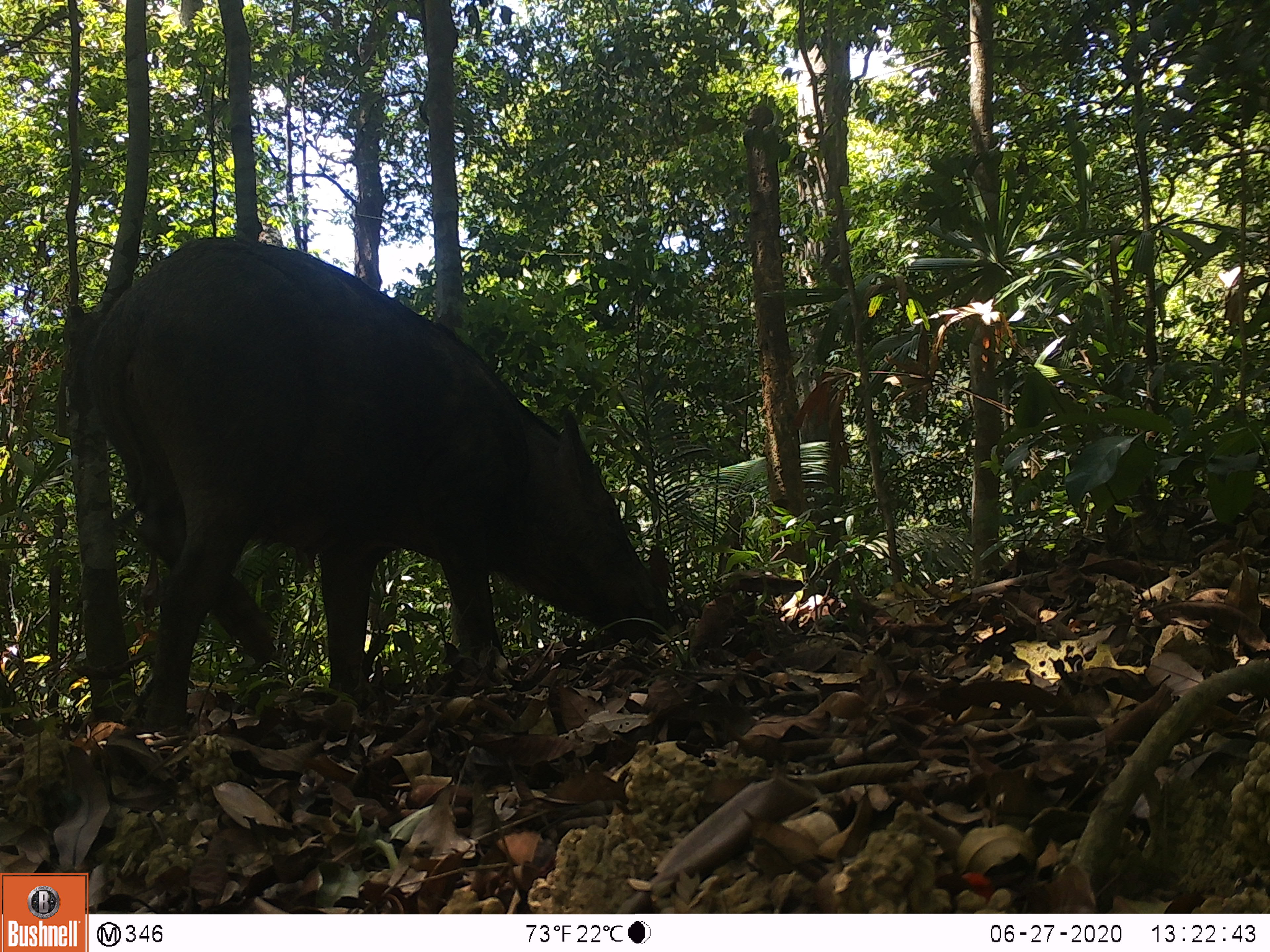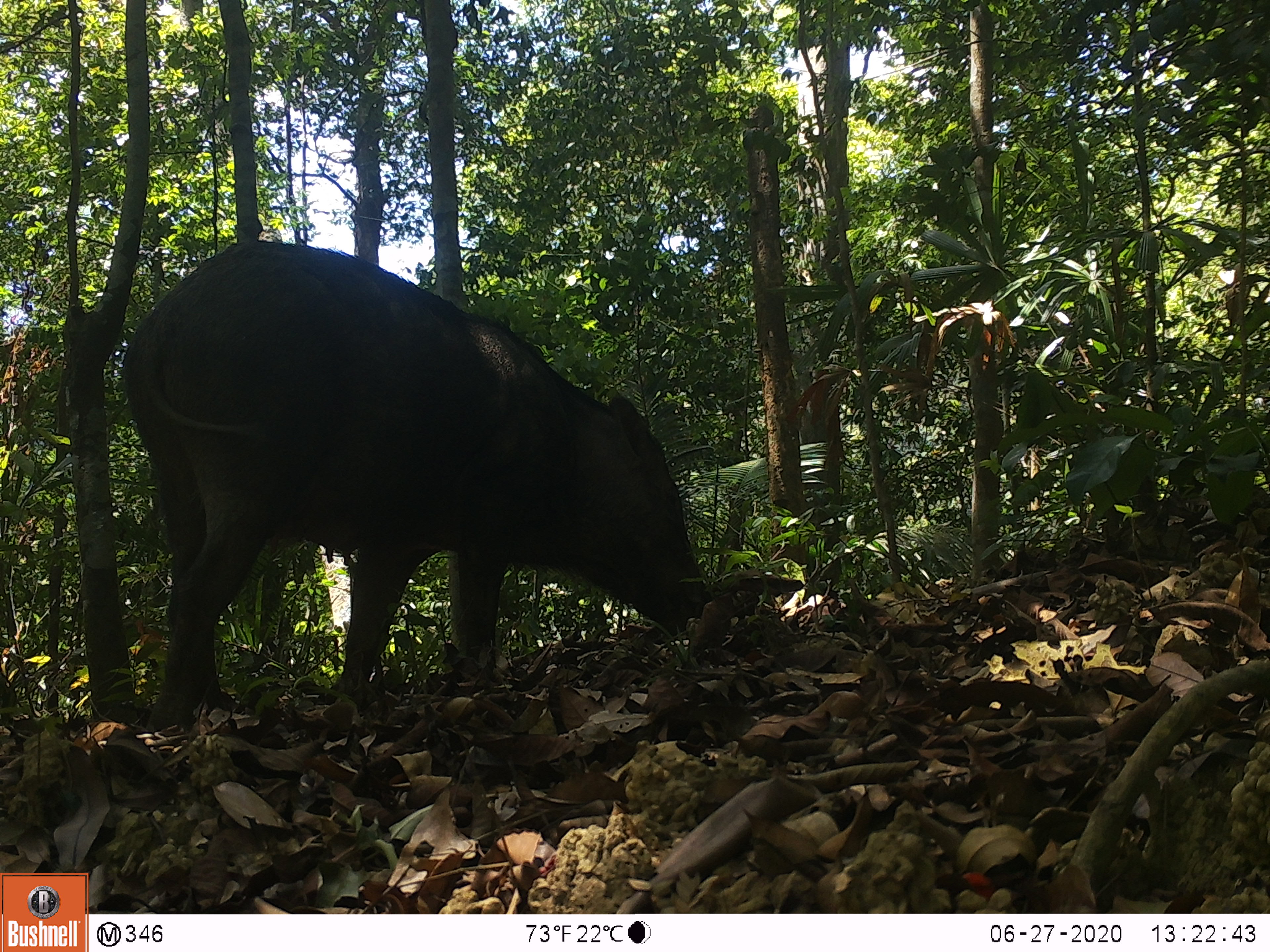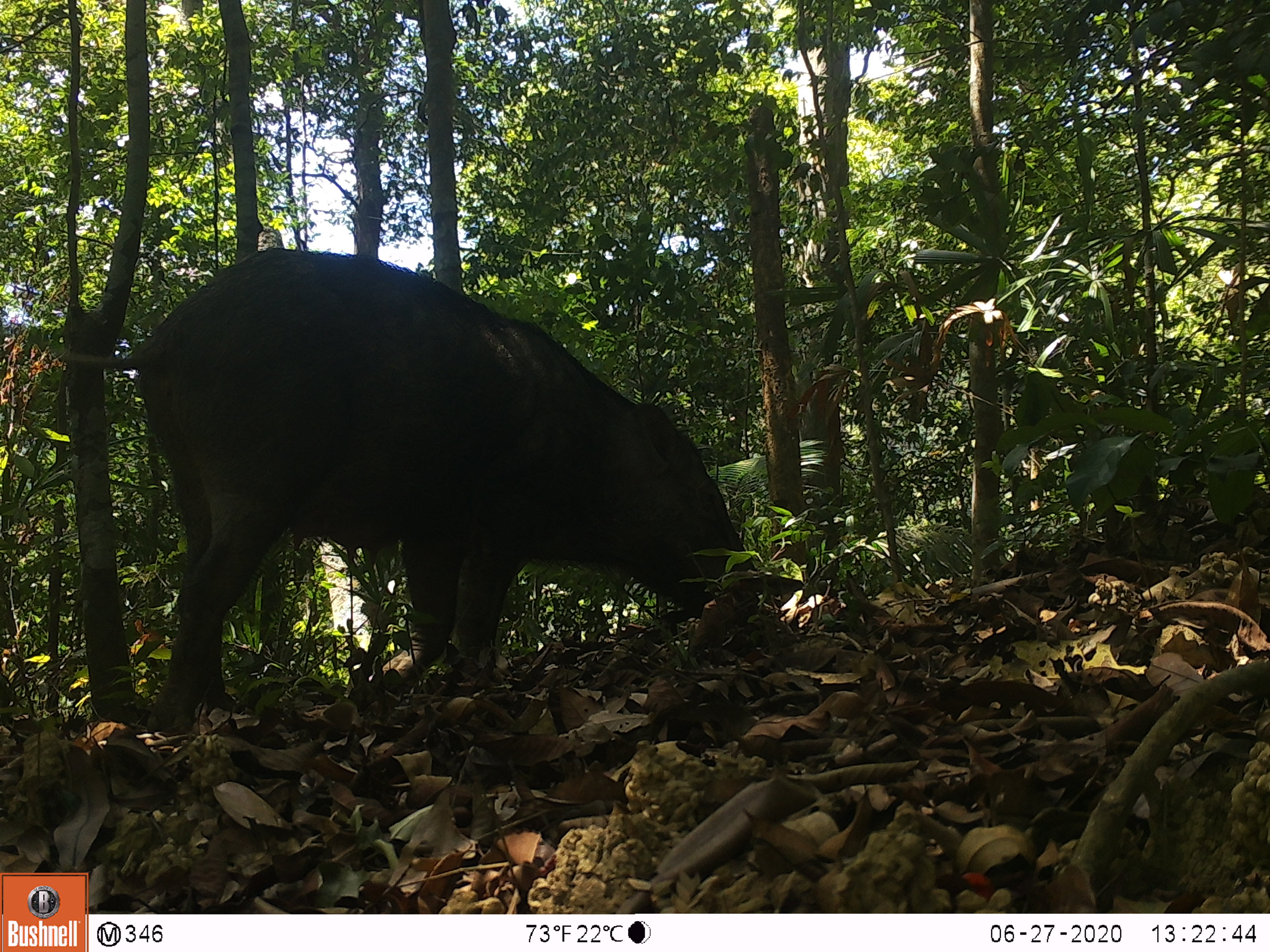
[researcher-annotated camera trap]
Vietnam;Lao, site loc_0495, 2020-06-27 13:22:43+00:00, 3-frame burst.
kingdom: Animalia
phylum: Chordata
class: Mammalia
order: Artiodactyla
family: Suidae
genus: Sus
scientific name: Sus scrofa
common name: eurasian wild pig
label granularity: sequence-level